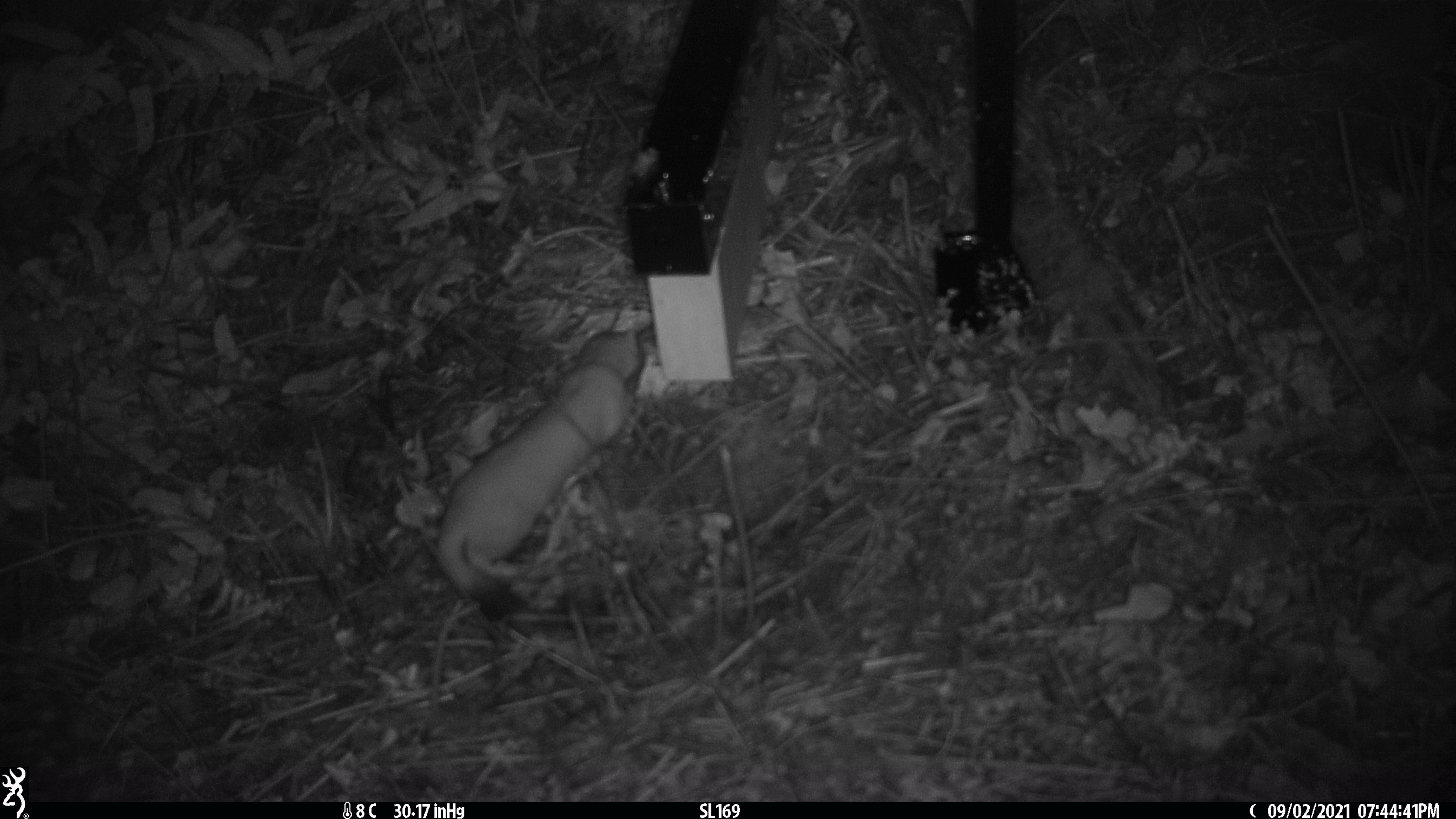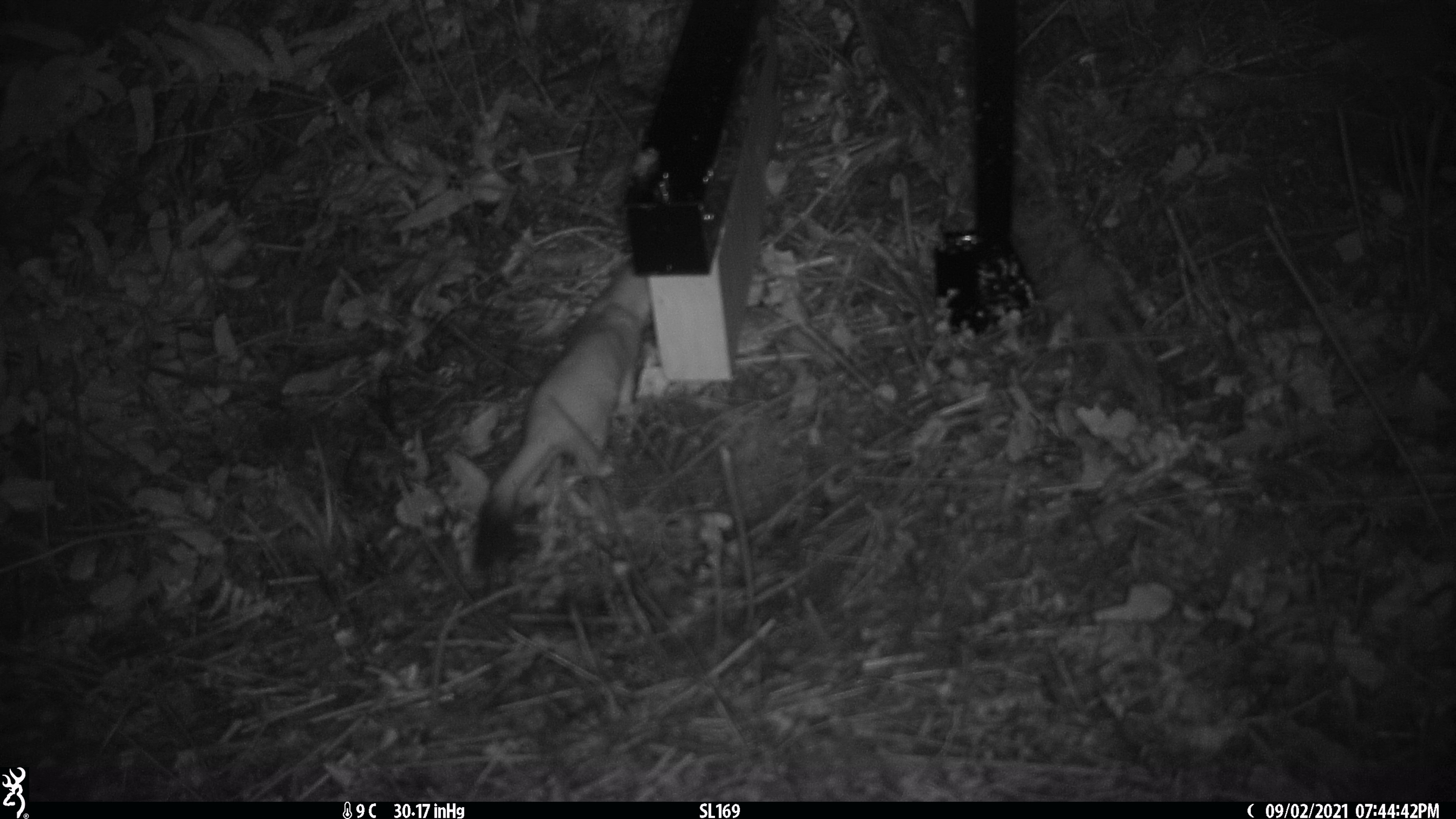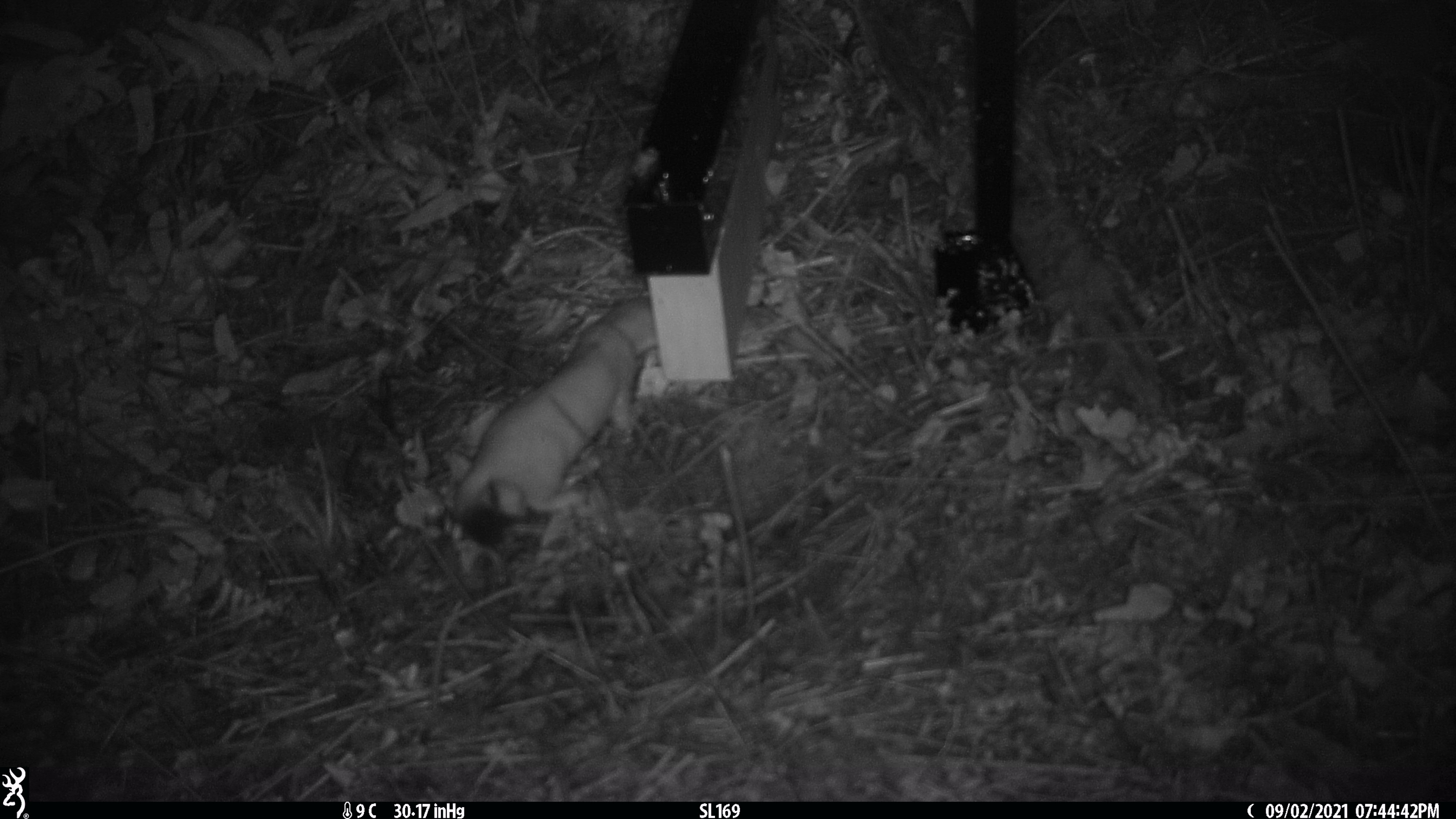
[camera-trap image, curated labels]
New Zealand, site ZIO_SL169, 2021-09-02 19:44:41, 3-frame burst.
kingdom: Animalia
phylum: Chordata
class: Mammalia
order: Carnivora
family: Mustelidae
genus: Mustela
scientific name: Mustela erminea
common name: stoat